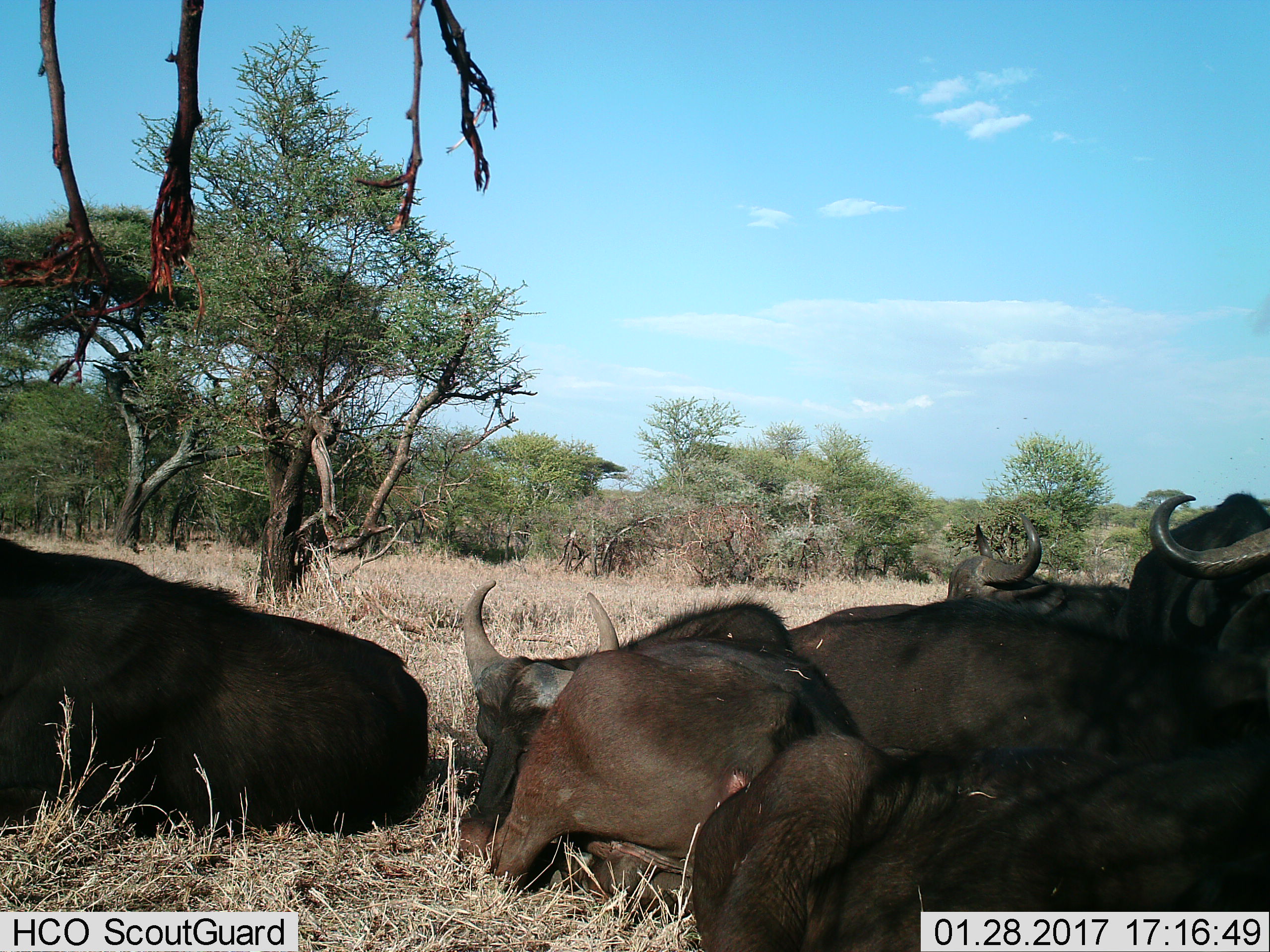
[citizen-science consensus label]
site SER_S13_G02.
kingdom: Animalia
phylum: Chordata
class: Mammalia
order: Artiodactyla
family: Bovidae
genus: Syncerus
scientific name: Syncerus caffer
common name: african buffalo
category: buffalo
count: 6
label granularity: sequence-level